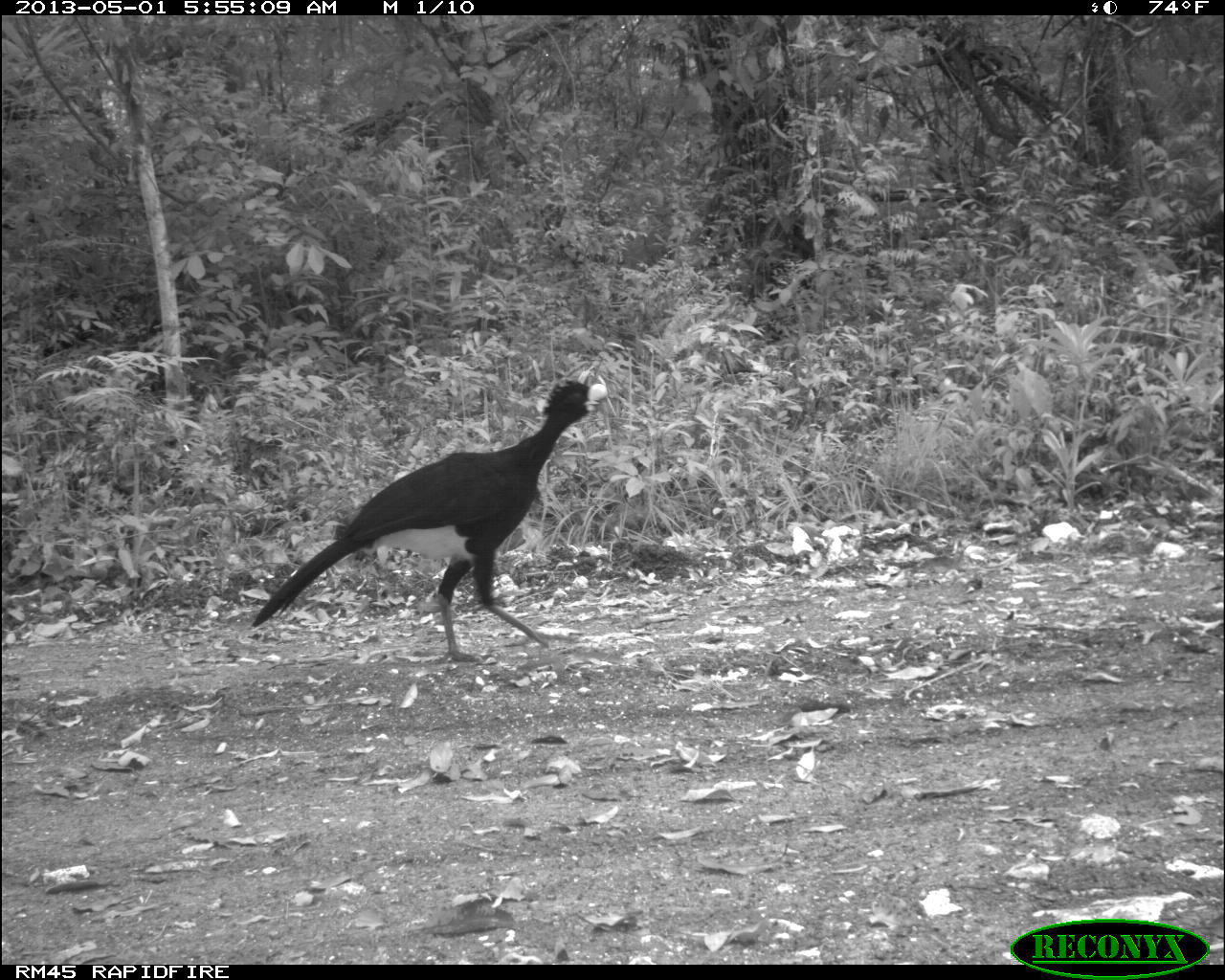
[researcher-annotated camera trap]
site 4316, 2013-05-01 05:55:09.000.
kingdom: Animalia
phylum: Chordata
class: Aves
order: Galliformes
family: Cracidae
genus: Crax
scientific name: Crax rubra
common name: great curassow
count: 1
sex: male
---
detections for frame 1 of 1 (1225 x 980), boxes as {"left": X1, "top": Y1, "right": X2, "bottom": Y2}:
crax rubra: {"left": 248, "top": 373, "right": 611, "bottom": 662}